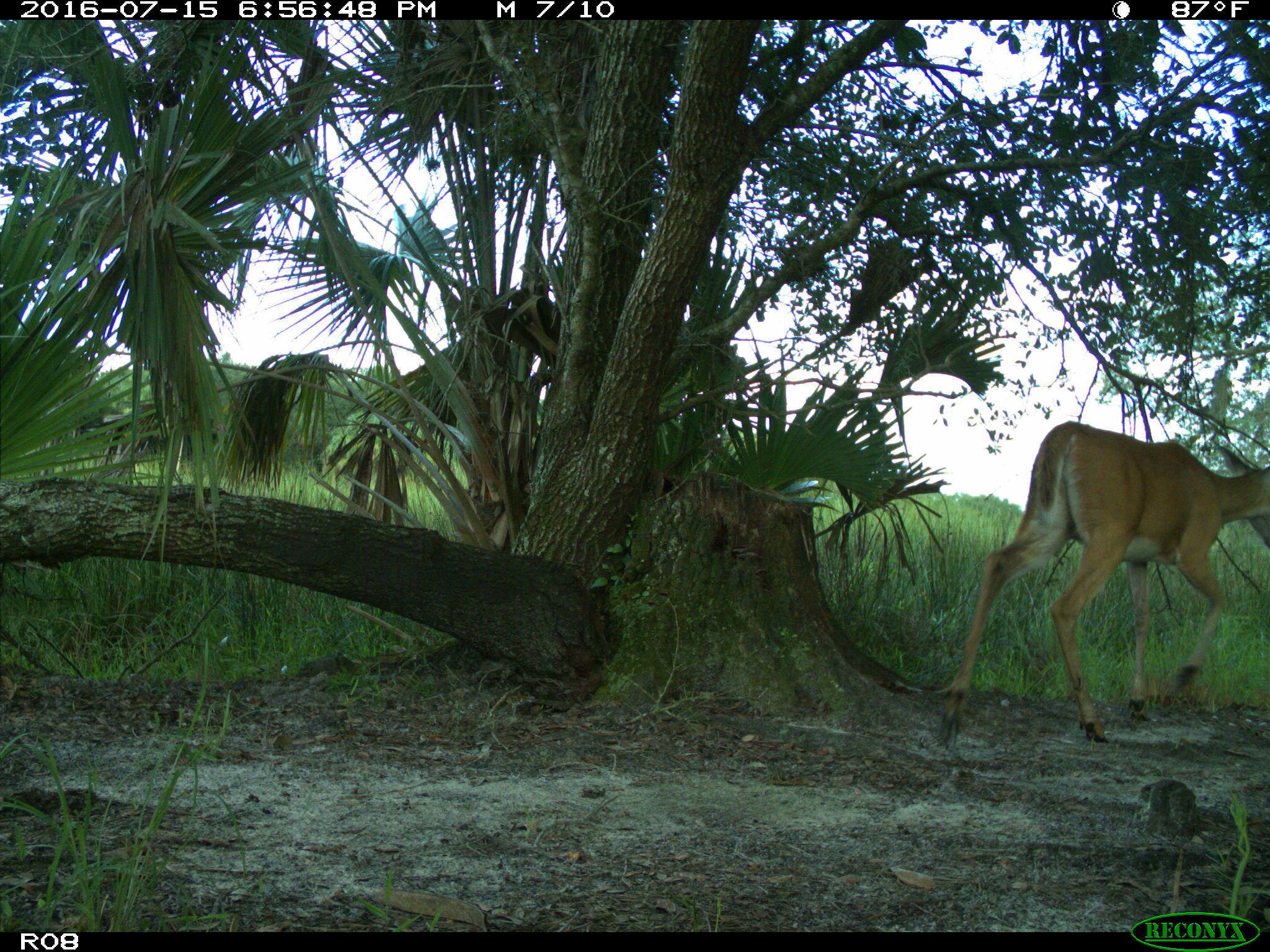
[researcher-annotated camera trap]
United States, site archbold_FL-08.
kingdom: Animalia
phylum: Chordata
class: Mammalia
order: Artiodactyla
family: Cervidae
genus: Odocoileus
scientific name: Odocoileus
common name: deer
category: unidentified deer